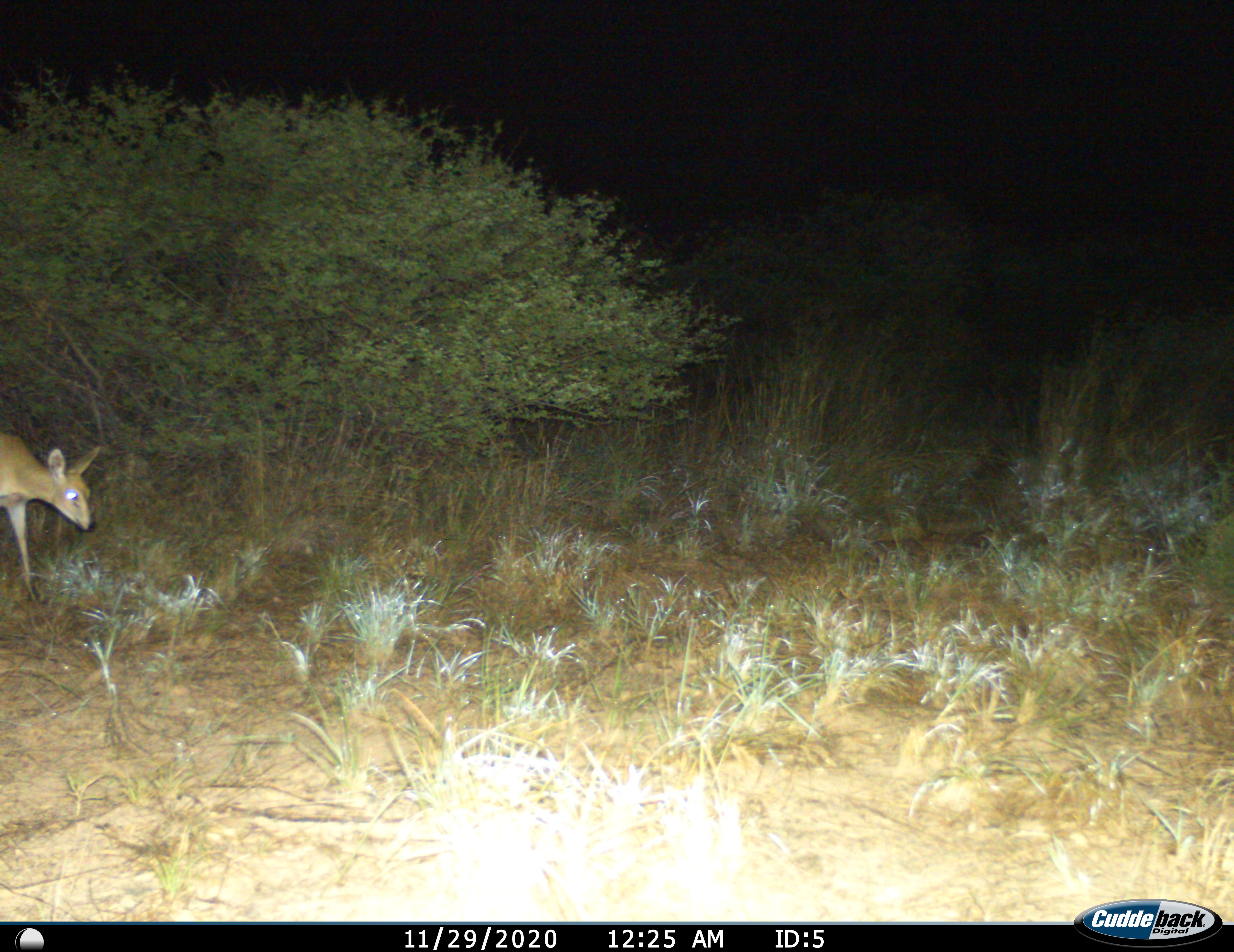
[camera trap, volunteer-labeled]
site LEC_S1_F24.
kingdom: Animalia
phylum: Chordata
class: Mammalia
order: Artiodactyla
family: Bovidae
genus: Sylvicapra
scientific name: Sylvicapra grimmia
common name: common duiker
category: duikercommongrey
Duikercommongrey (common duiker) (Sylvicapra grimmia), count 1. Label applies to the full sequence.